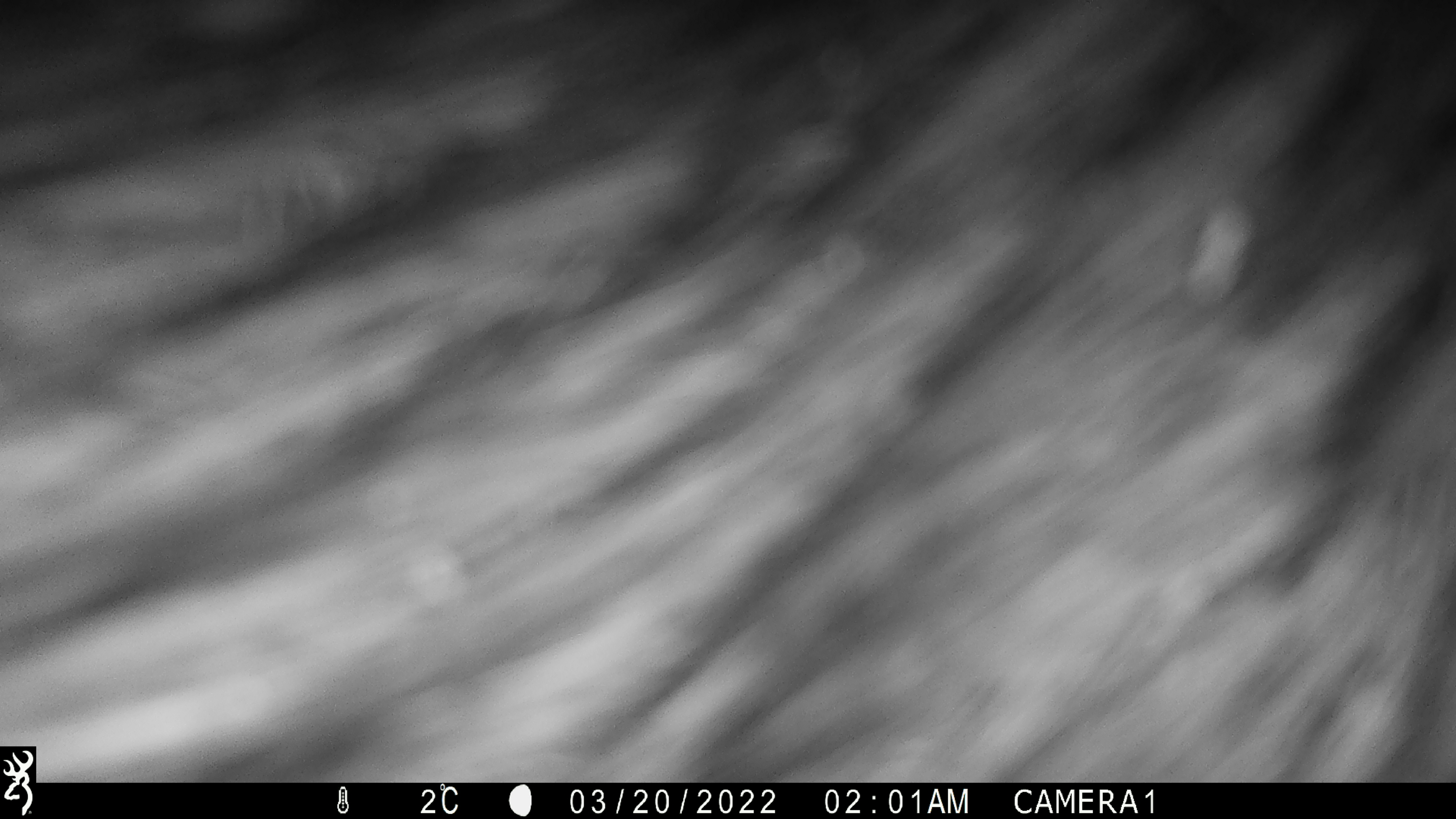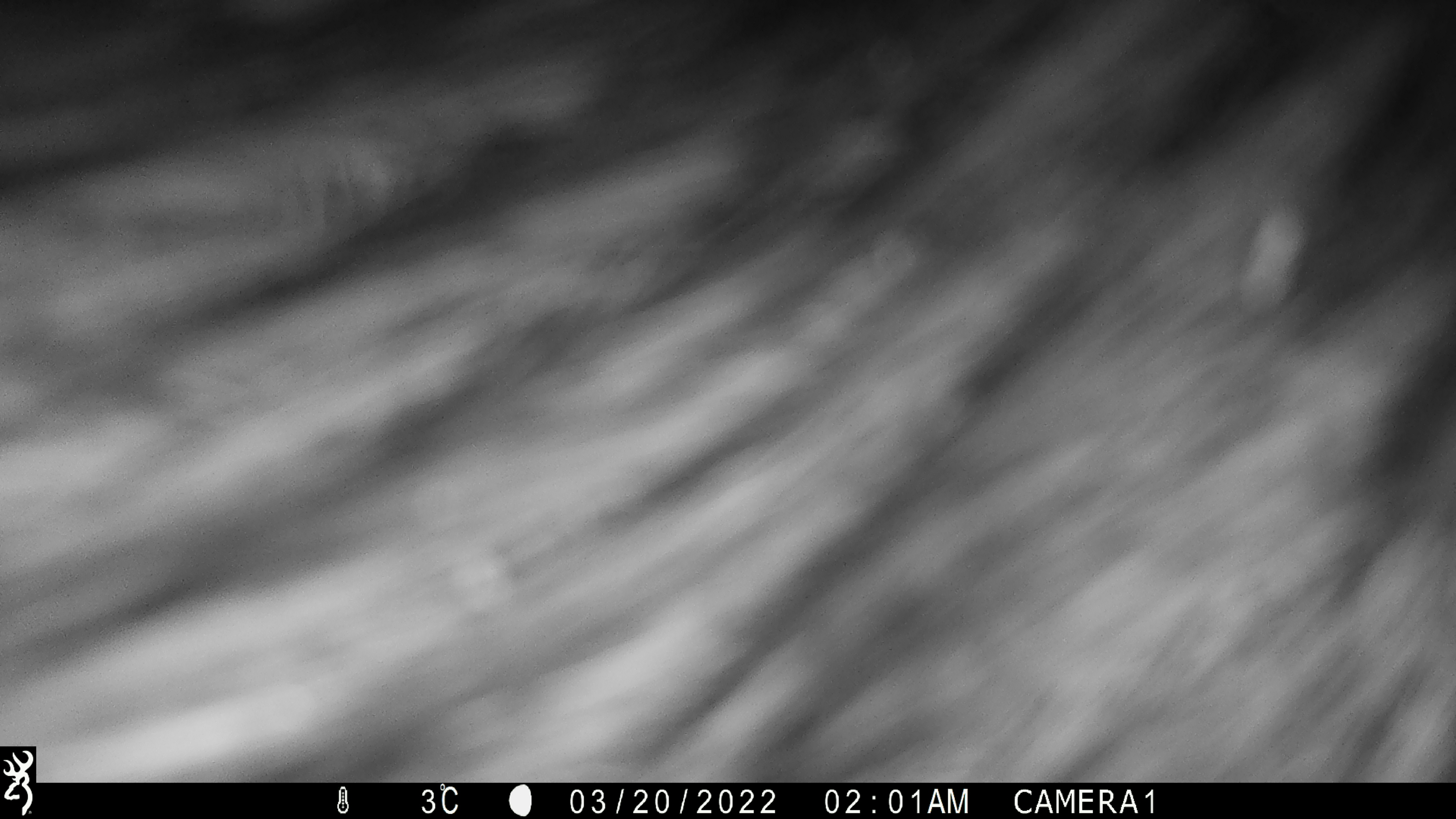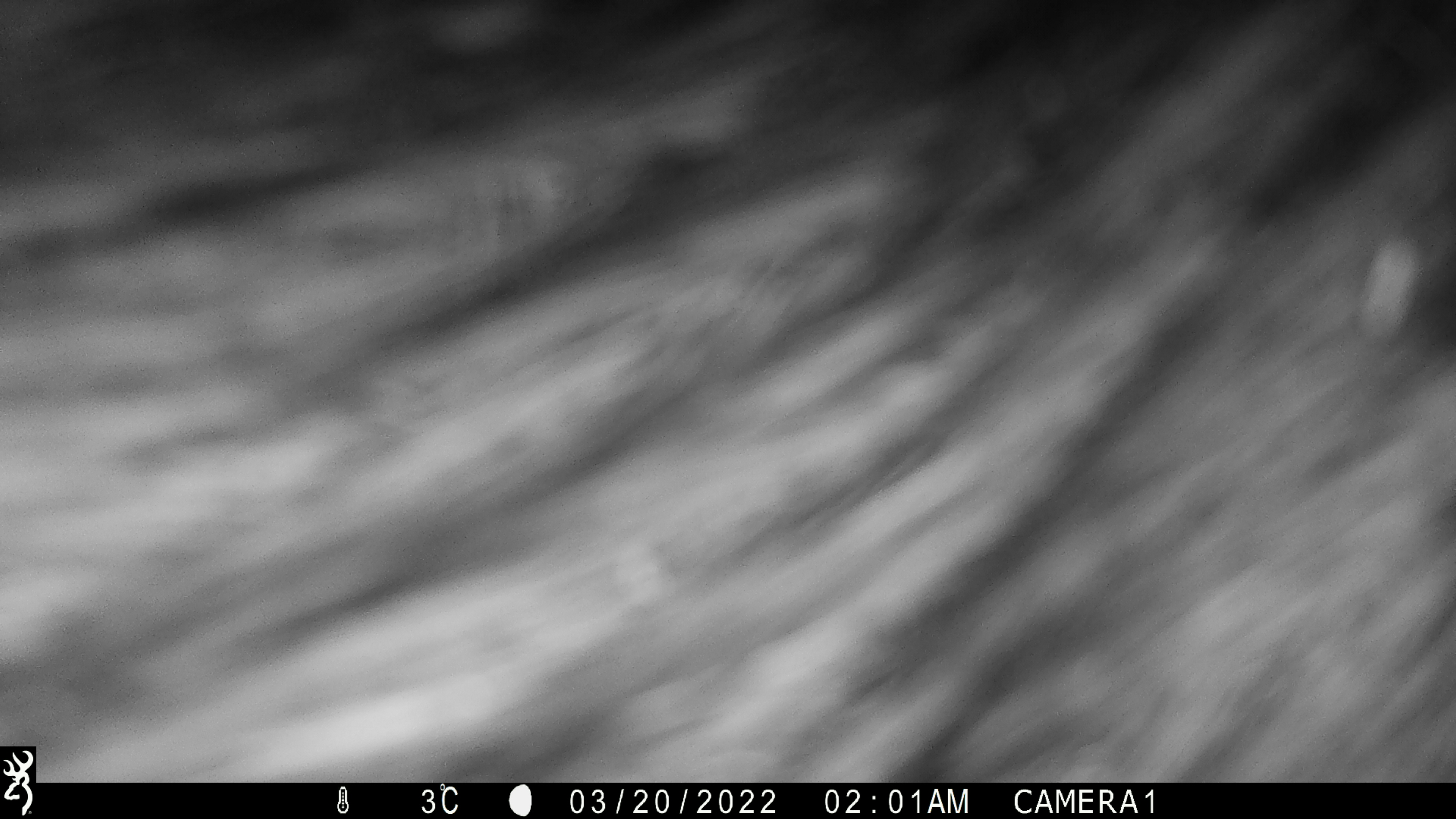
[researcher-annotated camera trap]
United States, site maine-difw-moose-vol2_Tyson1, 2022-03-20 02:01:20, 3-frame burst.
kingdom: Animalia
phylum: Chordata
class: Mammalia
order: Artiodactyla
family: Cervidae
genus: Alces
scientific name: Alces alces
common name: moose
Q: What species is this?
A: Moose (Alces alces).